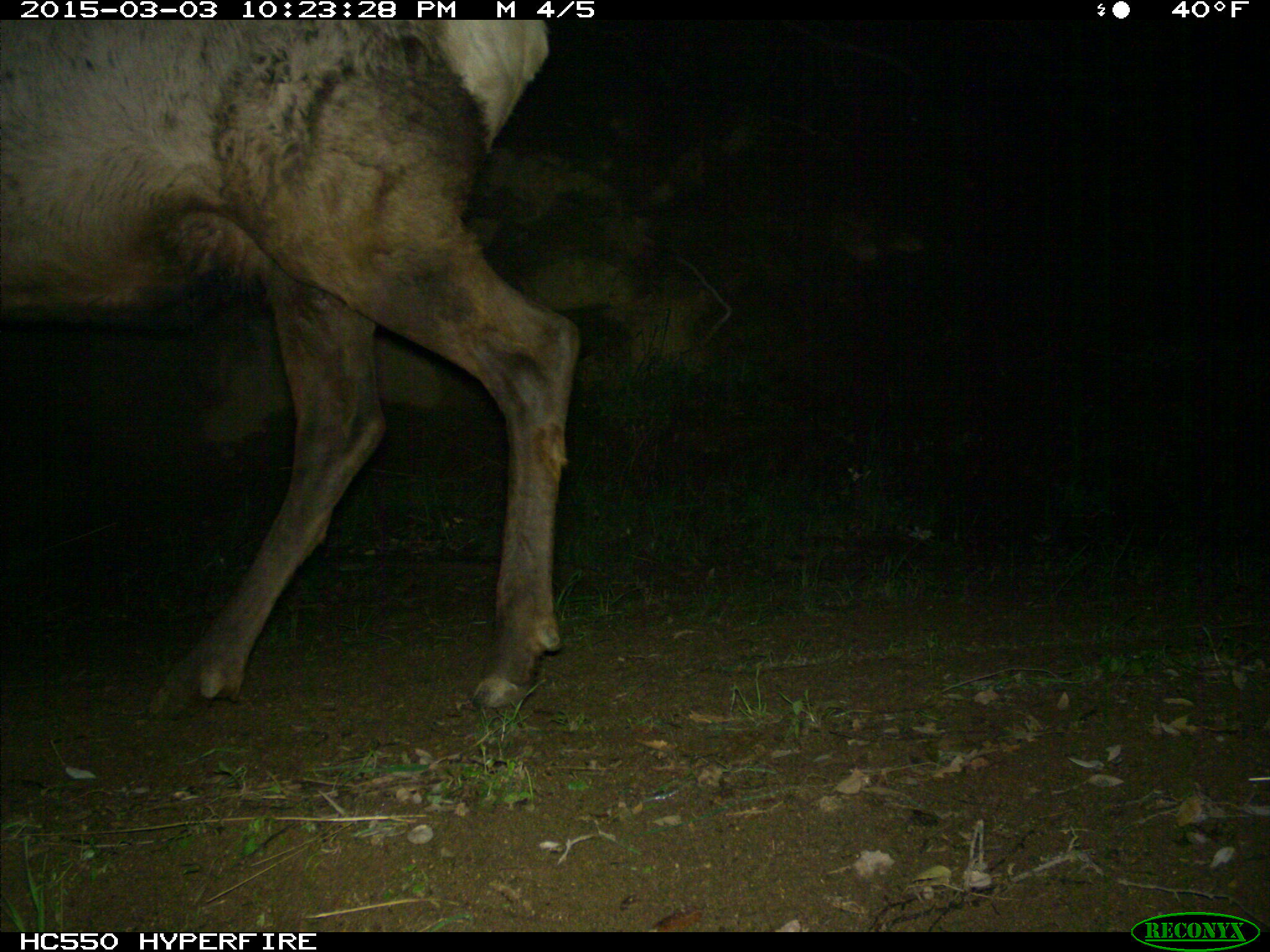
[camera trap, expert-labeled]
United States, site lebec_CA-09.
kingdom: Animalia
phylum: Chordata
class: Mammalia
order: Artiodactyla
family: Cervidae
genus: Cervus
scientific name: Cervus canadensis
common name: elk